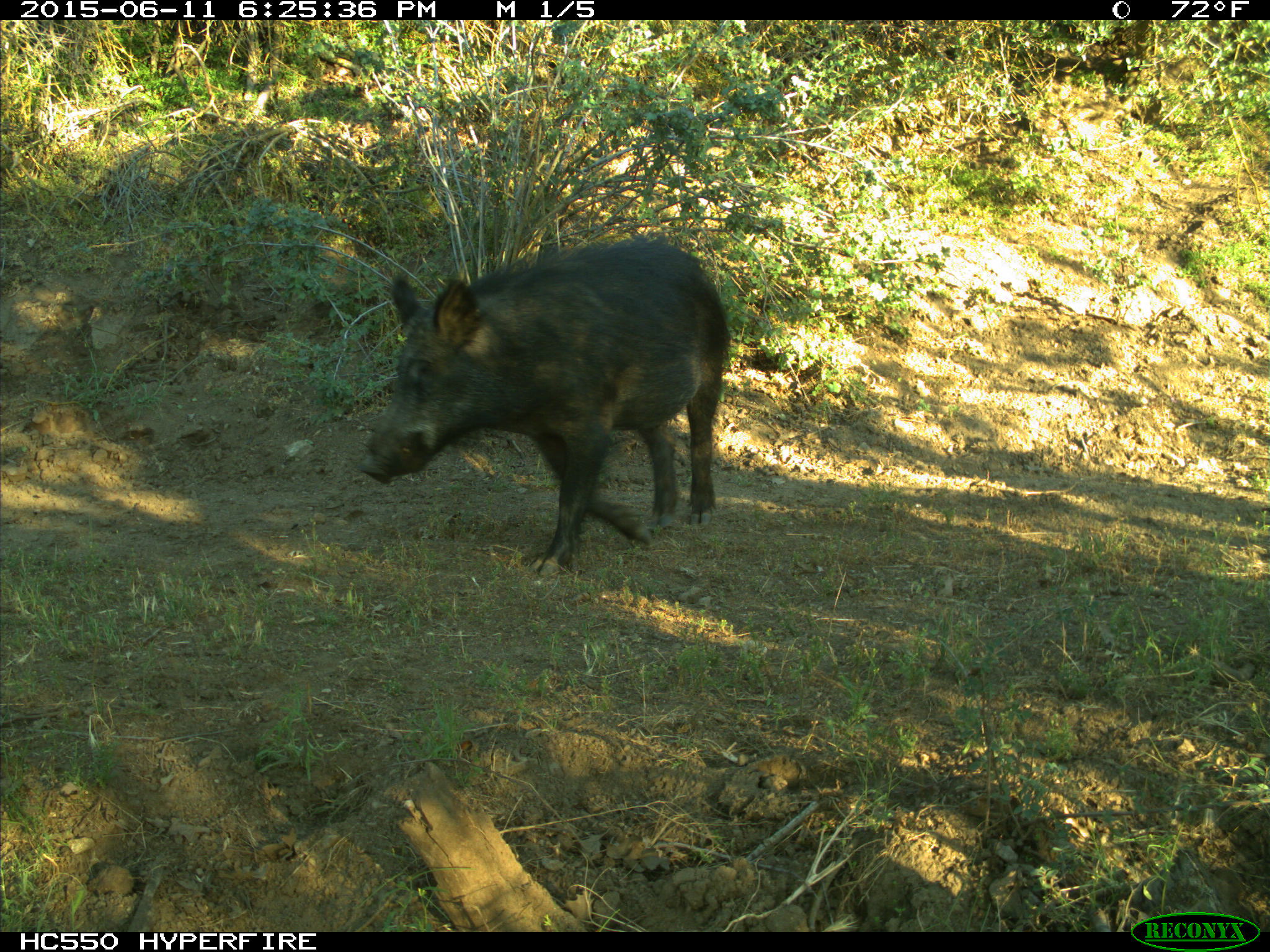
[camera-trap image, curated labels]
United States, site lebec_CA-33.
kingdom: Animalia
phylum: Chordata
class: Mammalia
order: Artiodactyla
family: Suidae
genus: Sus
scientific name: Sus scrofa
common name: wild boar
Sus scrofa (wild boar).